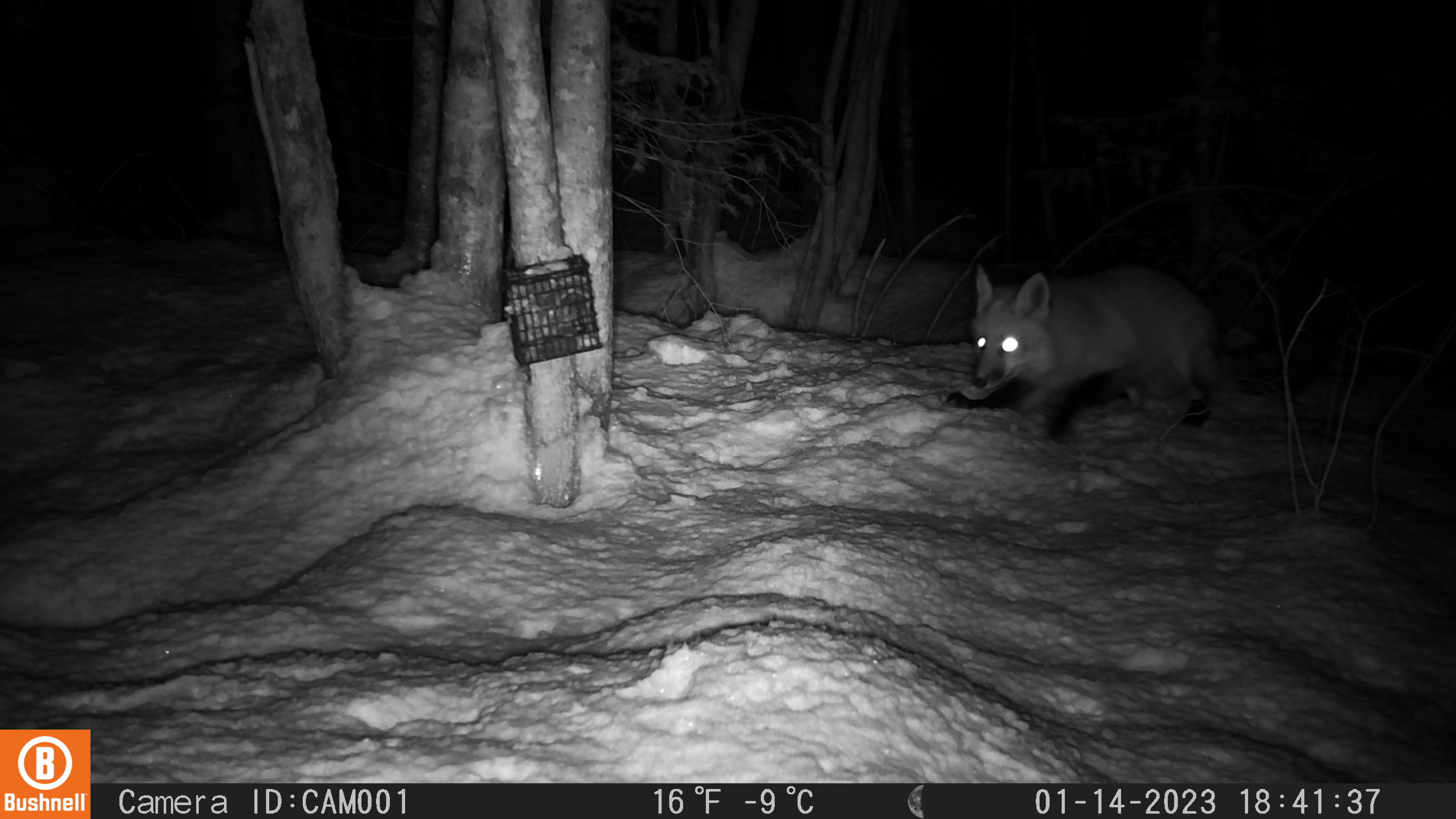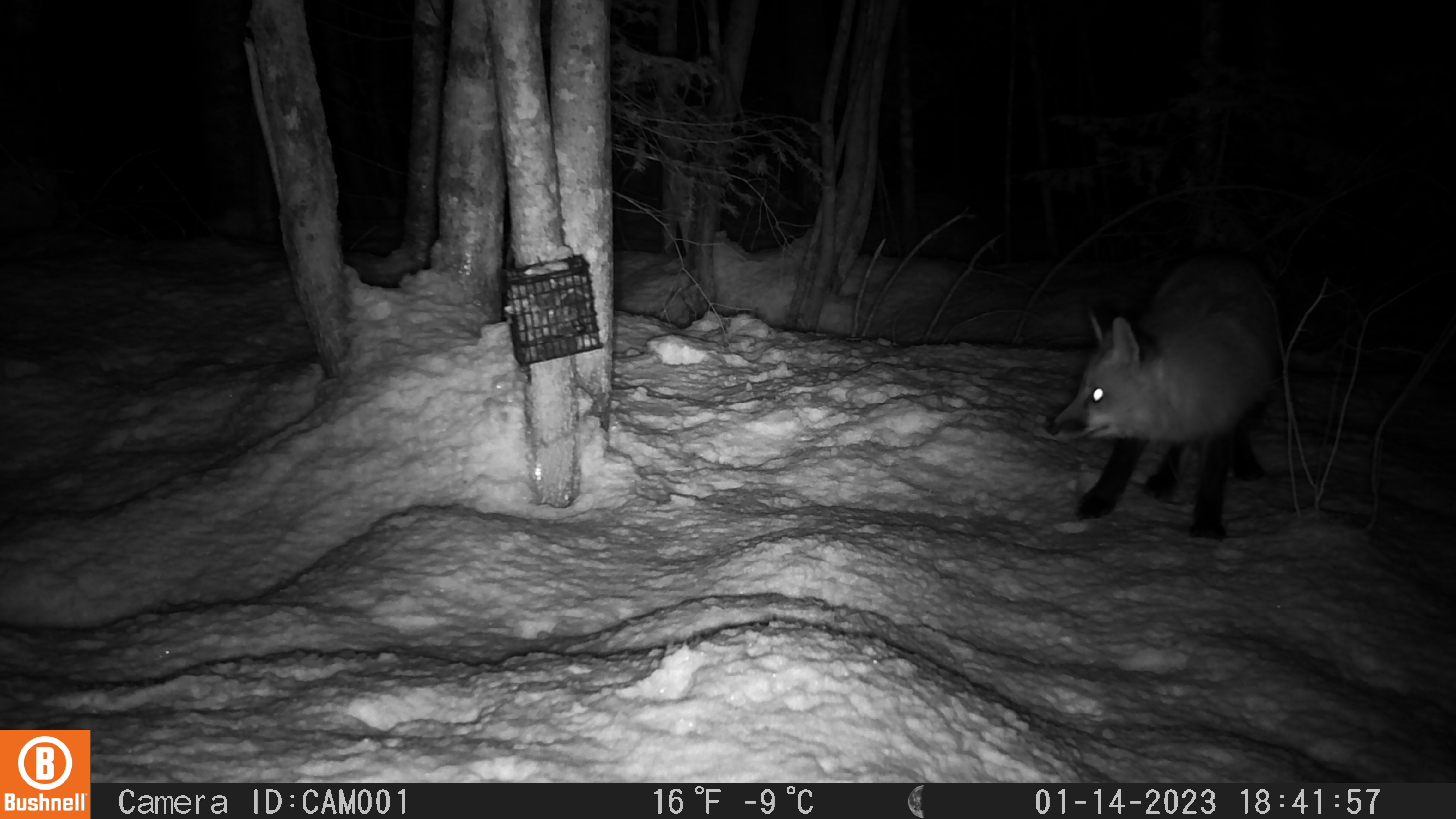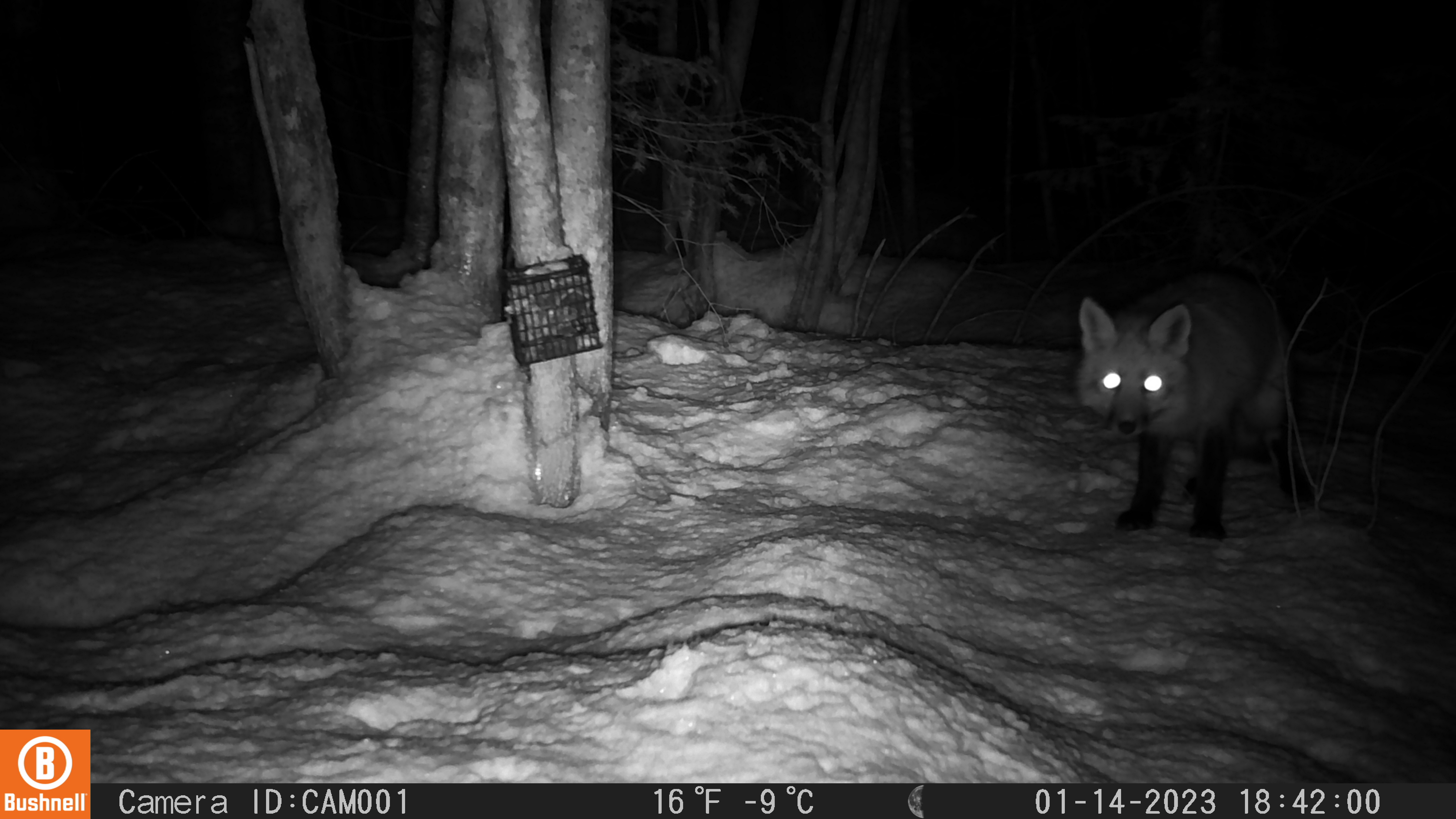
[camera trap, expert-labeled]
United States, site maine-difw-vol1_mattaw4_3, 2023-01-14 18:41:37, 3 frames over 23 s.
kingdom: Animalia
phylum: Chordata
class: Mammalia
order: Carnivora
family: Canidae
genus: Vulpes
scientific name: Vulpes vulpes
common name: red fox